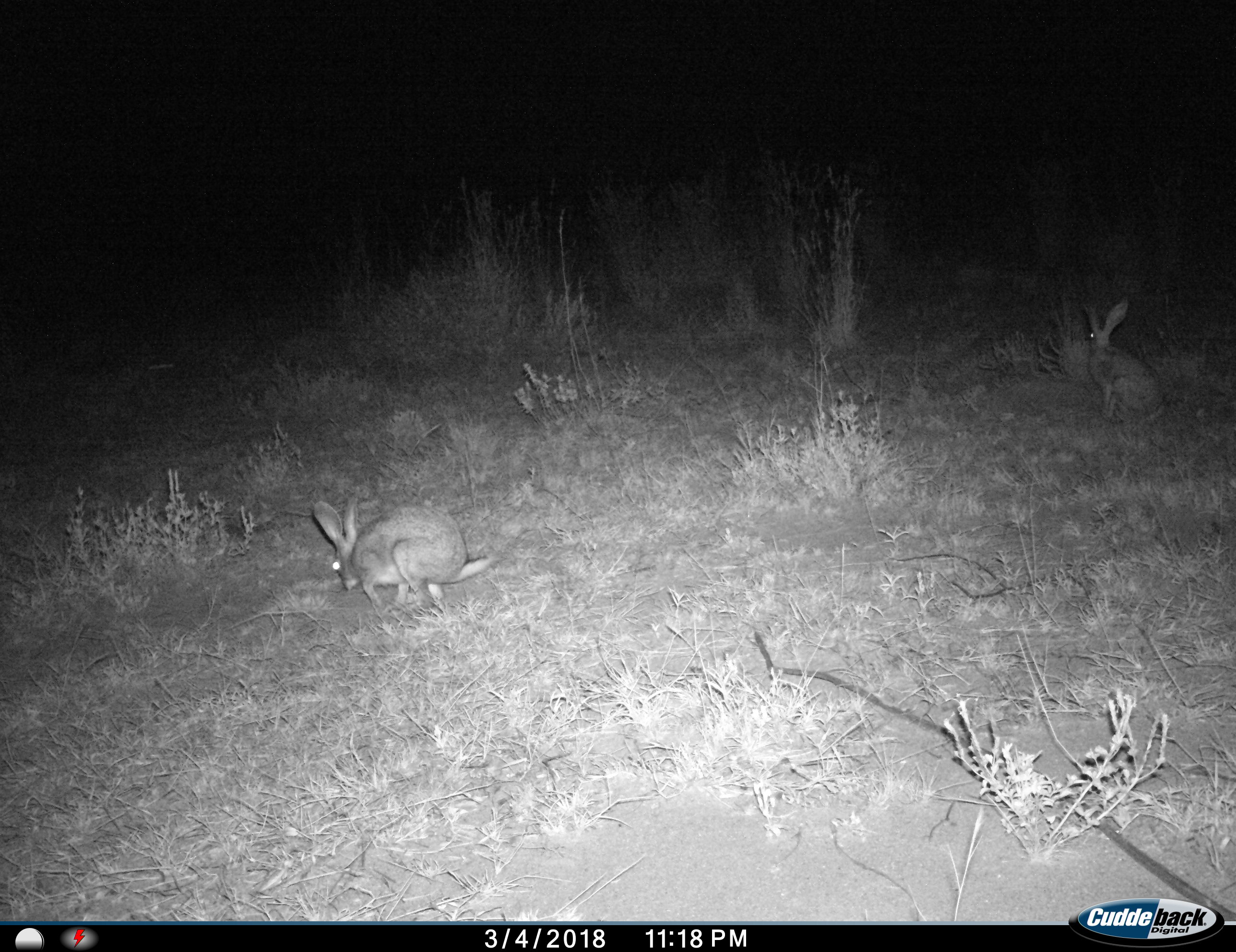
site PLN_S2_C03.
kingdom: Animalia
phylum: Chordata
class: Mammalia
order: Lagomorpha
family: Leporidae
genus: Lepus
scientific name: Lepus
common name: hare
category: hareunknown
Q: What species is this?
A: Hareunknown (hare) (Lepus).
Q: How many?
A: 2.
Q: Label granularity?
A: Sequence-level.